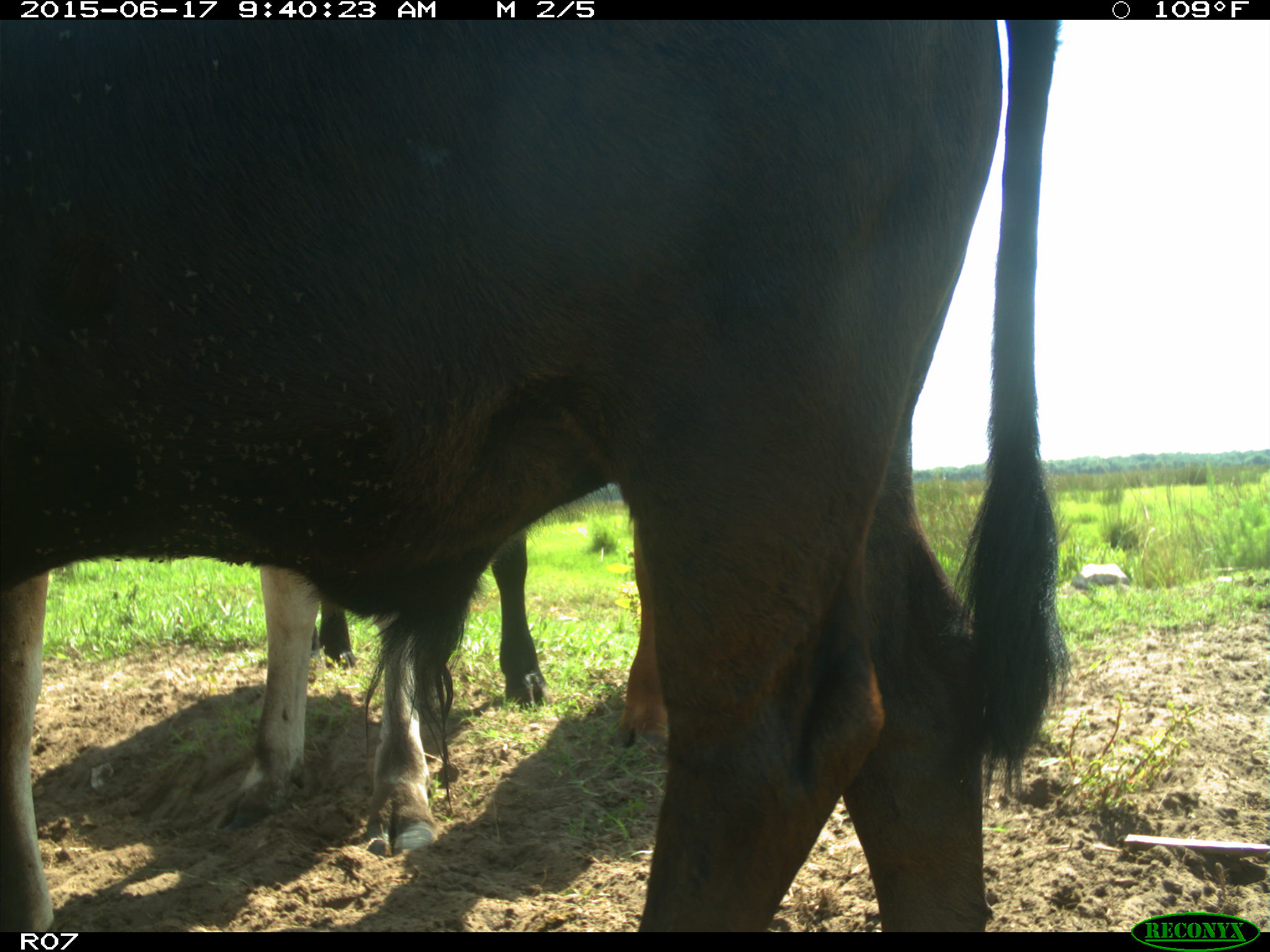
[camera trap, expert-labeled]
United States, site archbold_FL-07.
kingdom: Animalia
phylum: Chordata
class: Mammalia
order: Artiodactyla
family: Bovidae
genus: Bos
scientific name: Bos taurus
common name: domestic cow